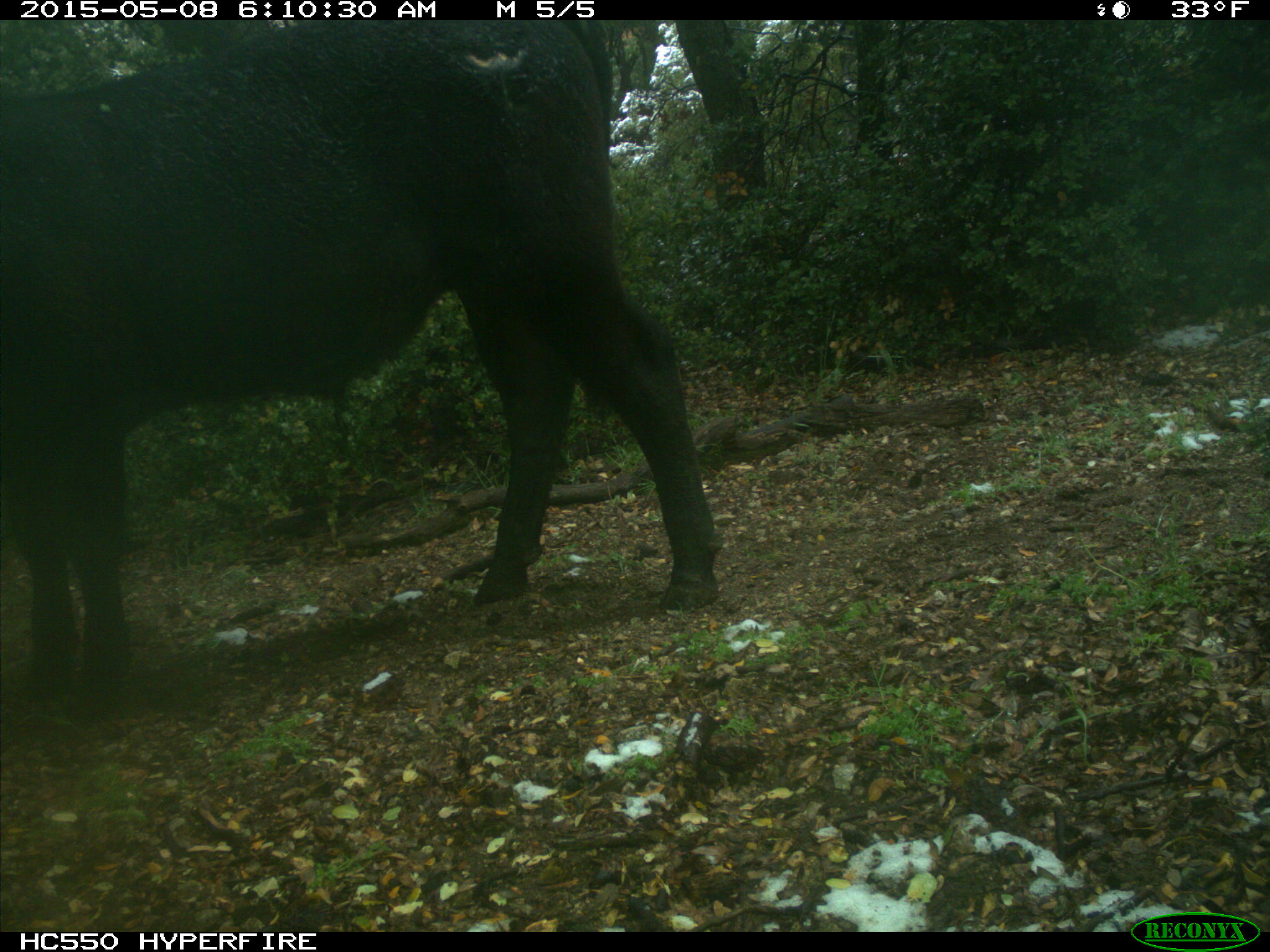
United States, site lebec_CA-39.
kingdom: Animalia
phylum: Chordata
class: Mammalia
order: Artiodactyla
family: Bovidae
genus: Bos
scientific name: Bos taurus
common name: domestic cow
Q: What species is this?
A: Bos taurus (domestic cow).